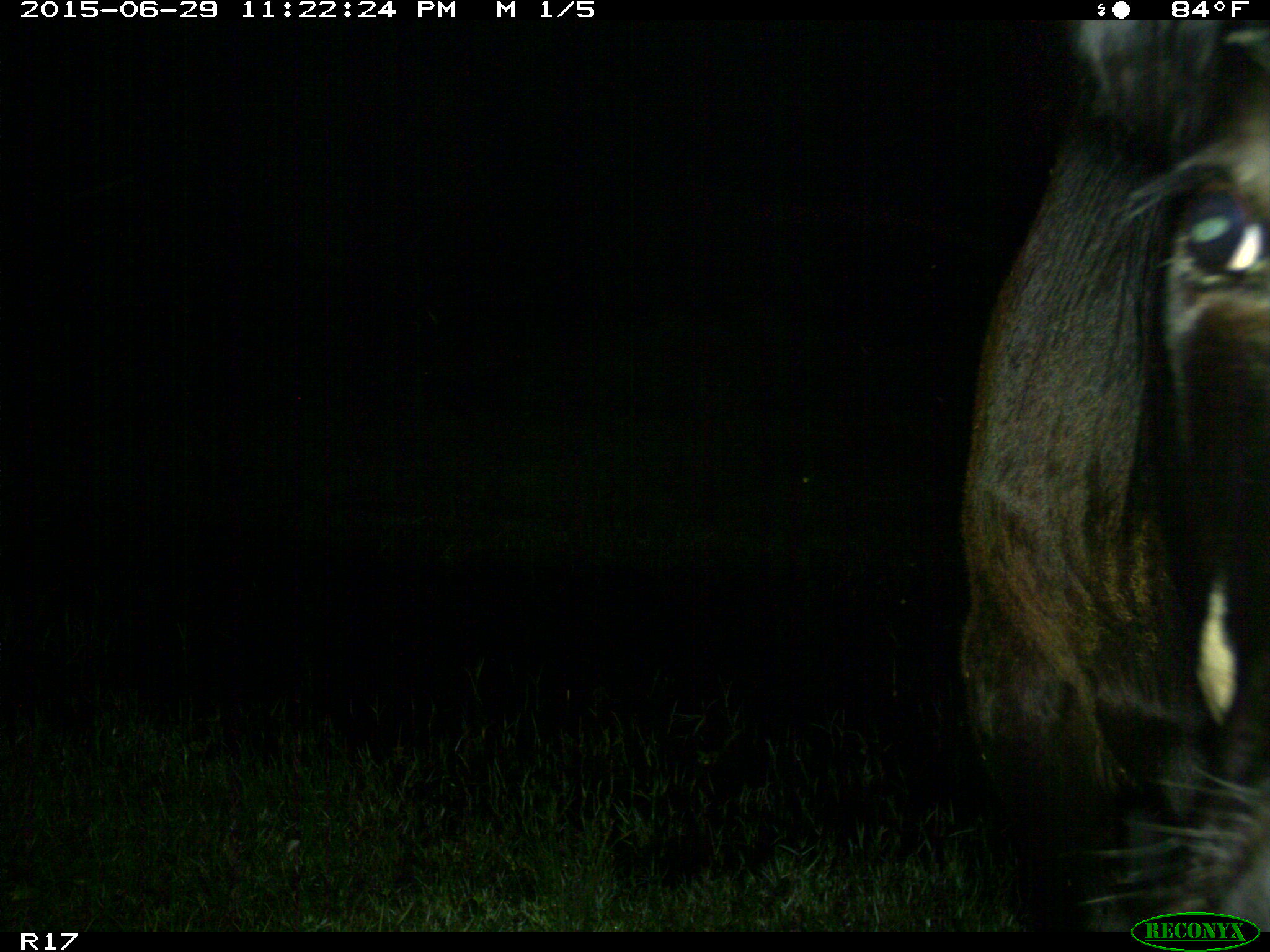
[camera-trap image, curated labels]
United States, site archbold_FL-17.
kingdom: Animalia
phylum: Chordata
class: Mammalia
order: Artiodactyla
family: Bovidae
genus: Bos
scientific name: Bos taurus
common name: domestic cow